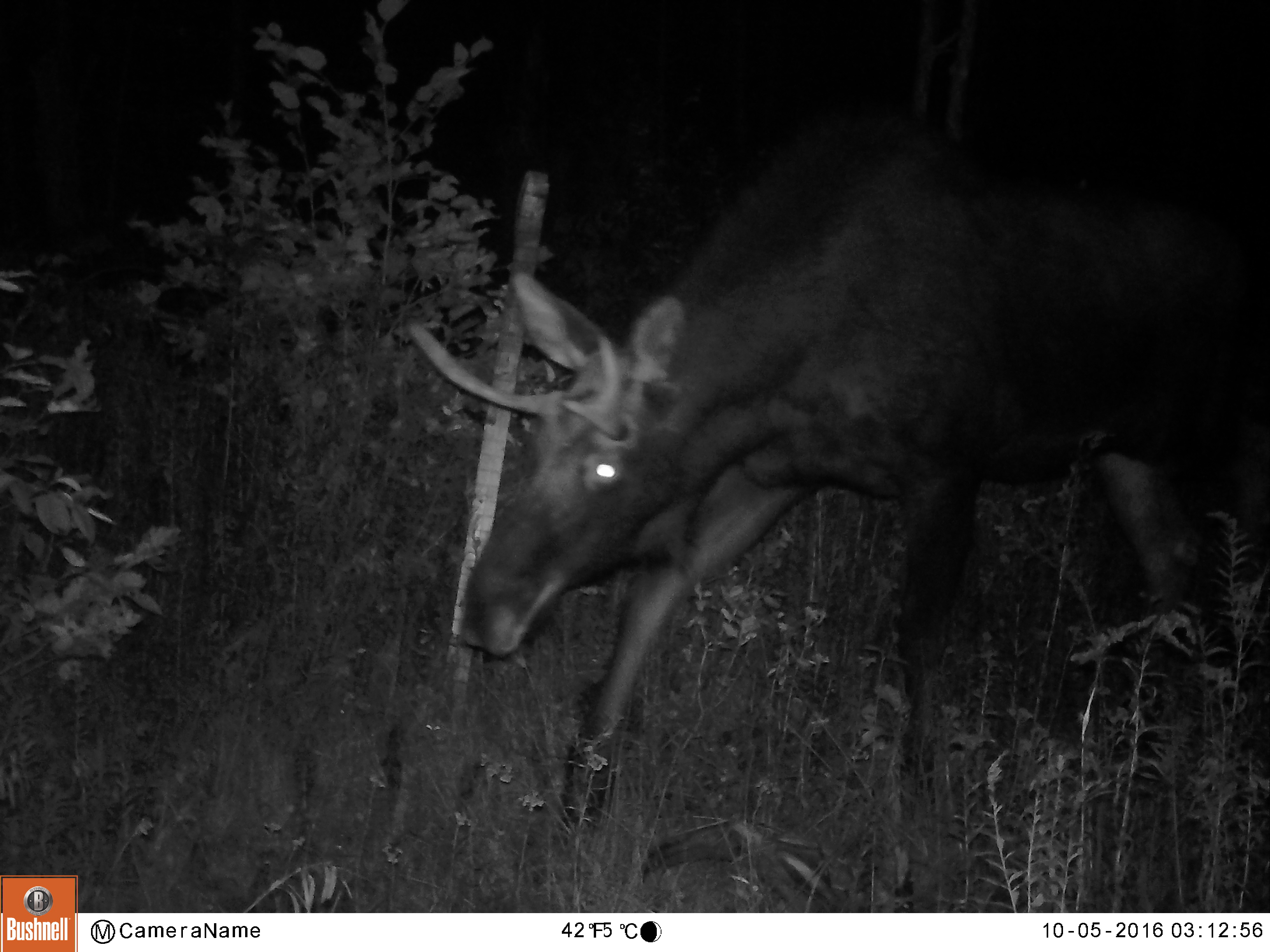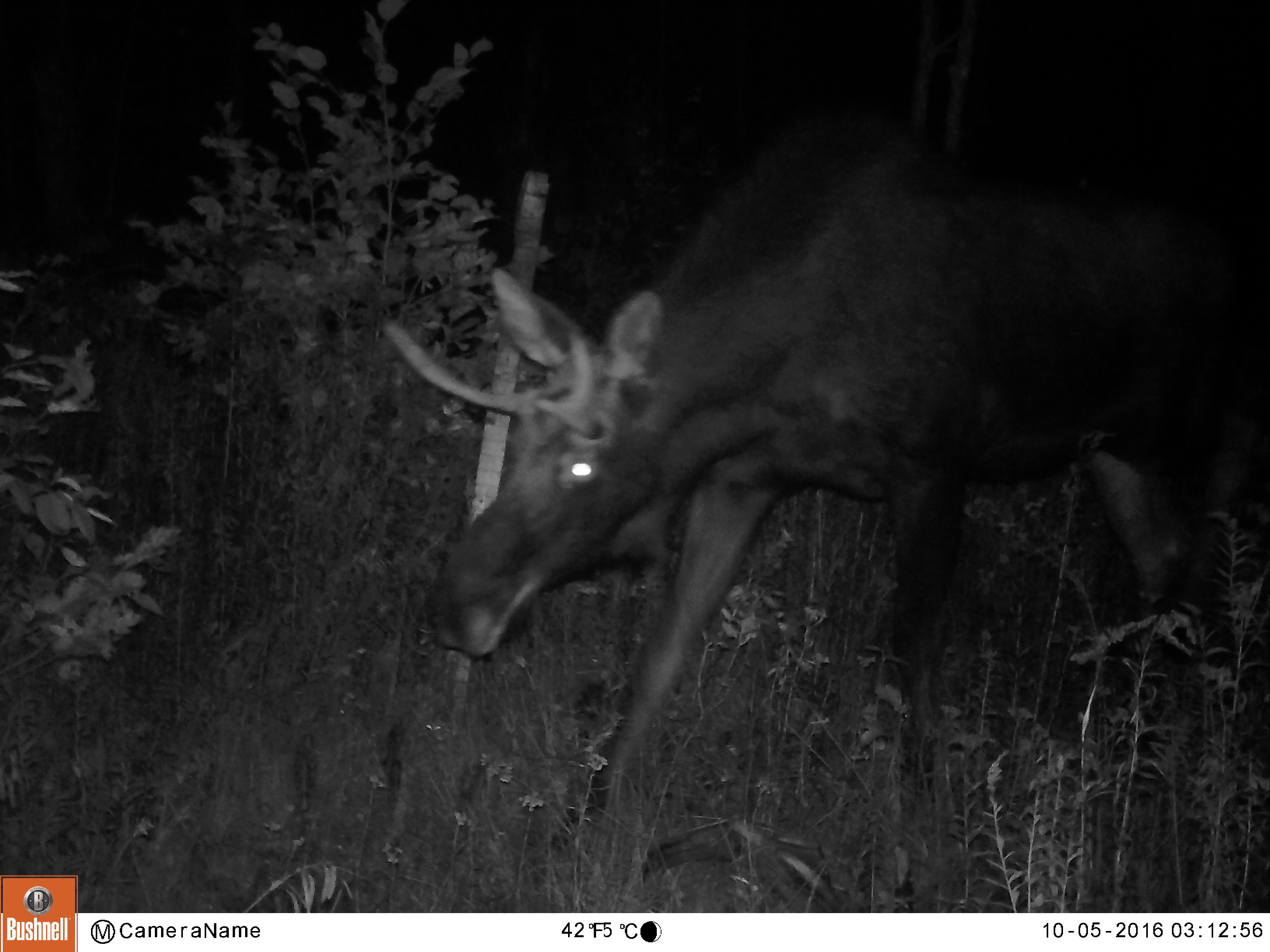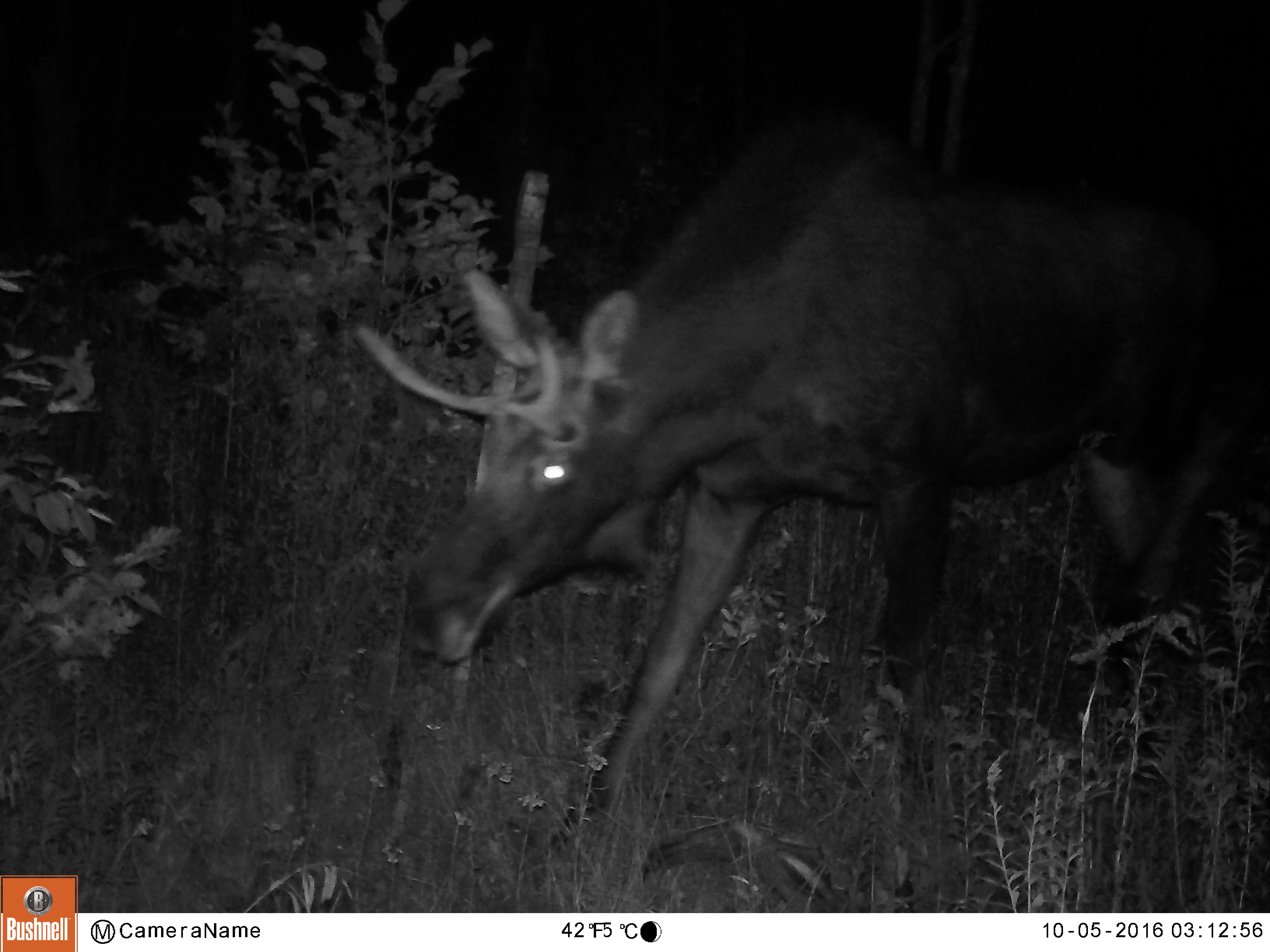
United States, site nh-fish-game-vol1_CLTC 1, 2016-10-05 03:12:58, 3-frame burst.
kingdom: Animalia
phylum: Chordata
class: Mammalia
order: Artiodactyla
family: Cervidae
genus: Alces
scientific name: Alces alces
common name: moose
Moose (Alces alces).